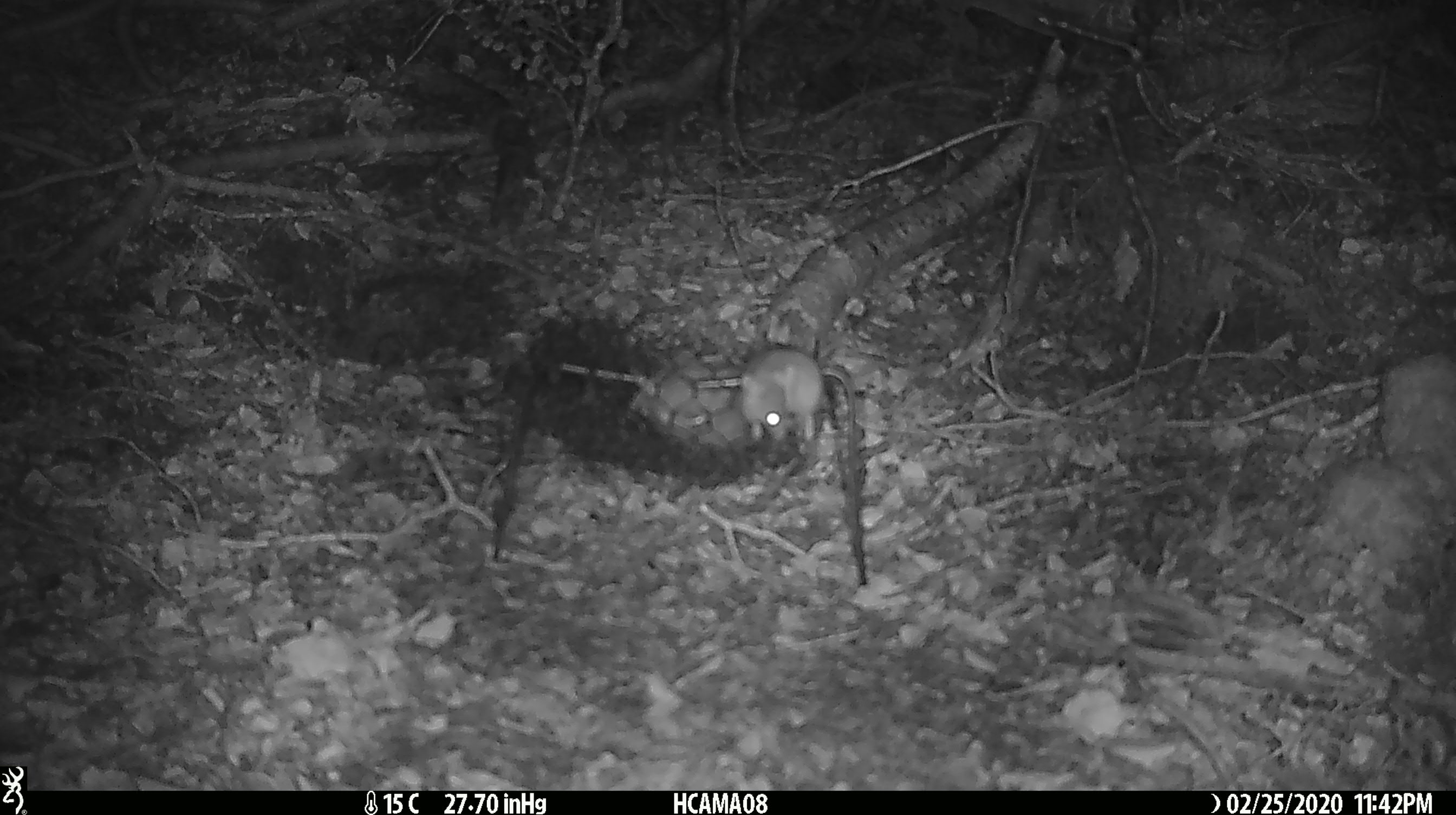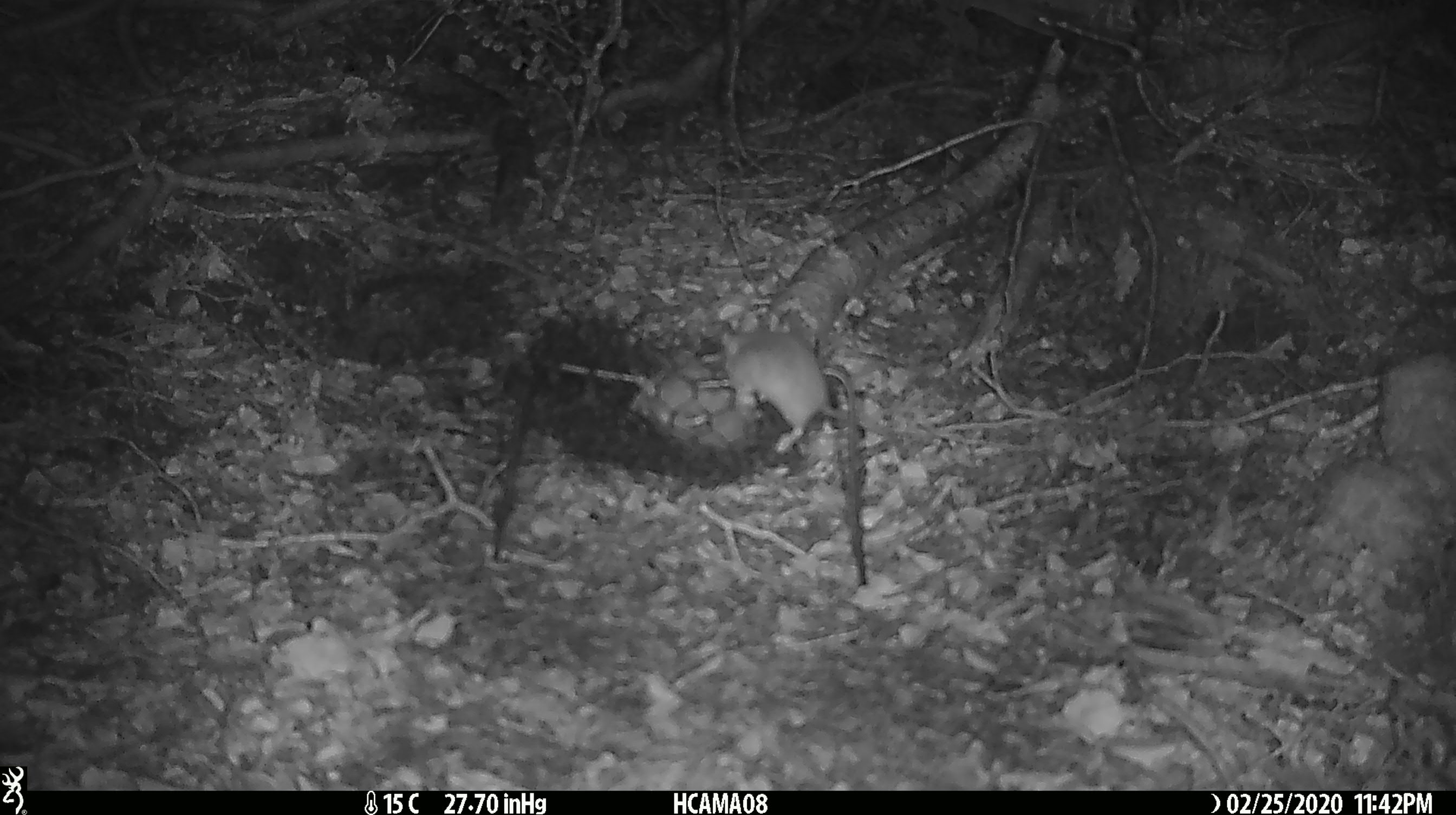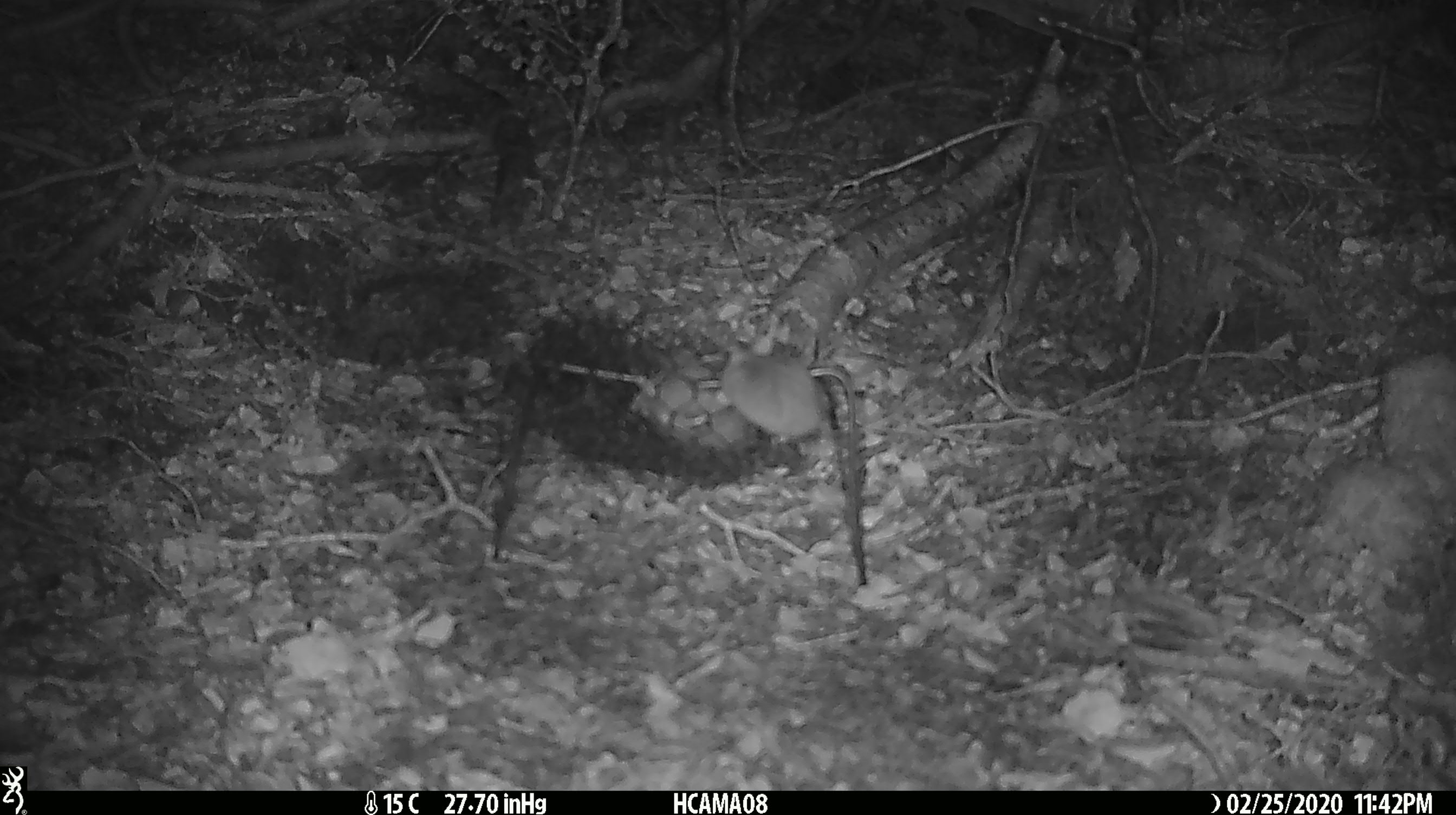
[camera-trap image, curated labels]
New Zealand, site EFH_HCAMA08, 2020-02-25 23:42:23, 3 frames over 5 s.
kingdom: Animalia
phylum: Chordata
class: Mammalia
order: Rodentia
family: Muridae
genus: Mus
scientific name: Mus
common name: mouse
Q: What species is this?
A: Mouse (Mus).